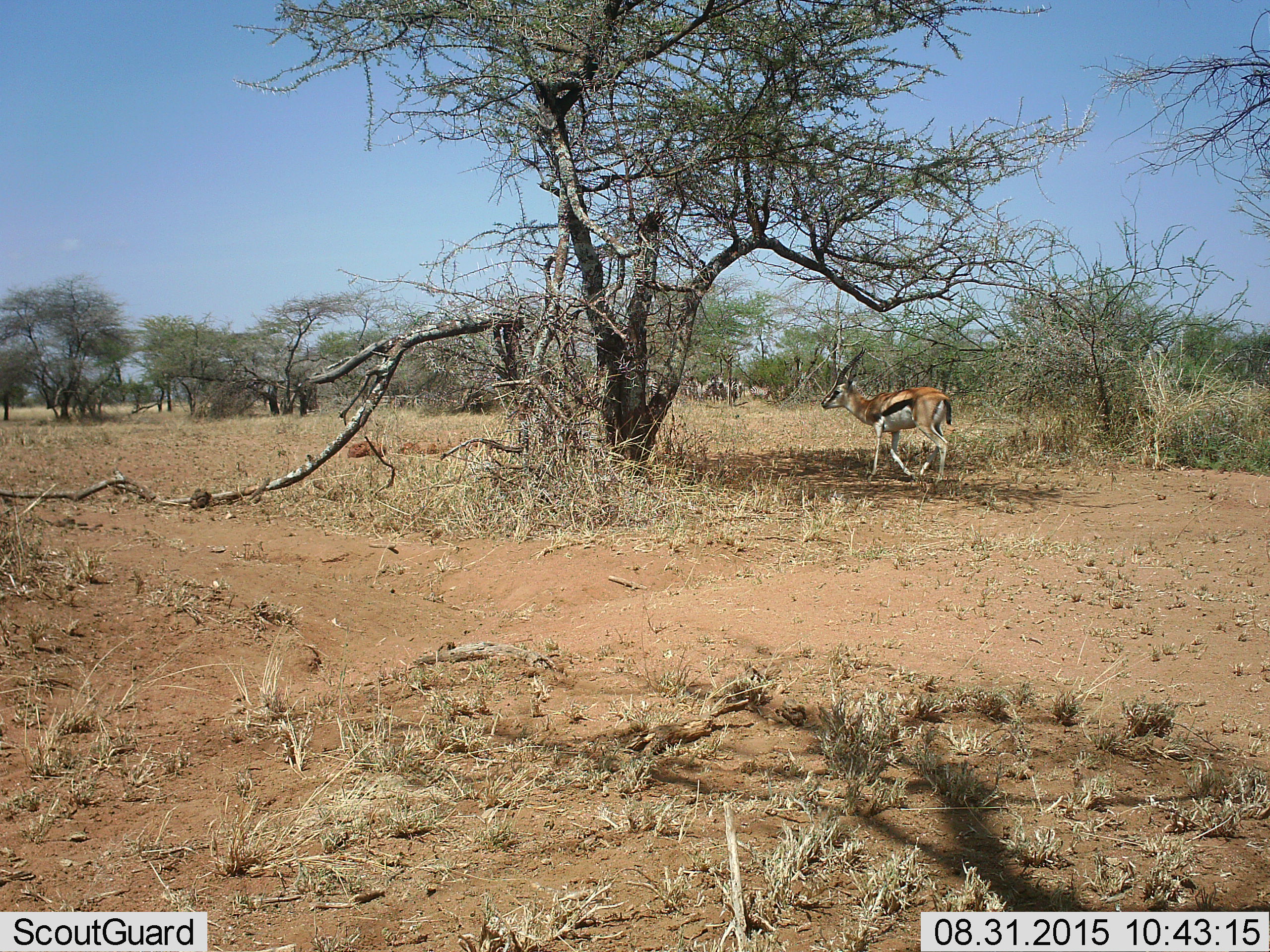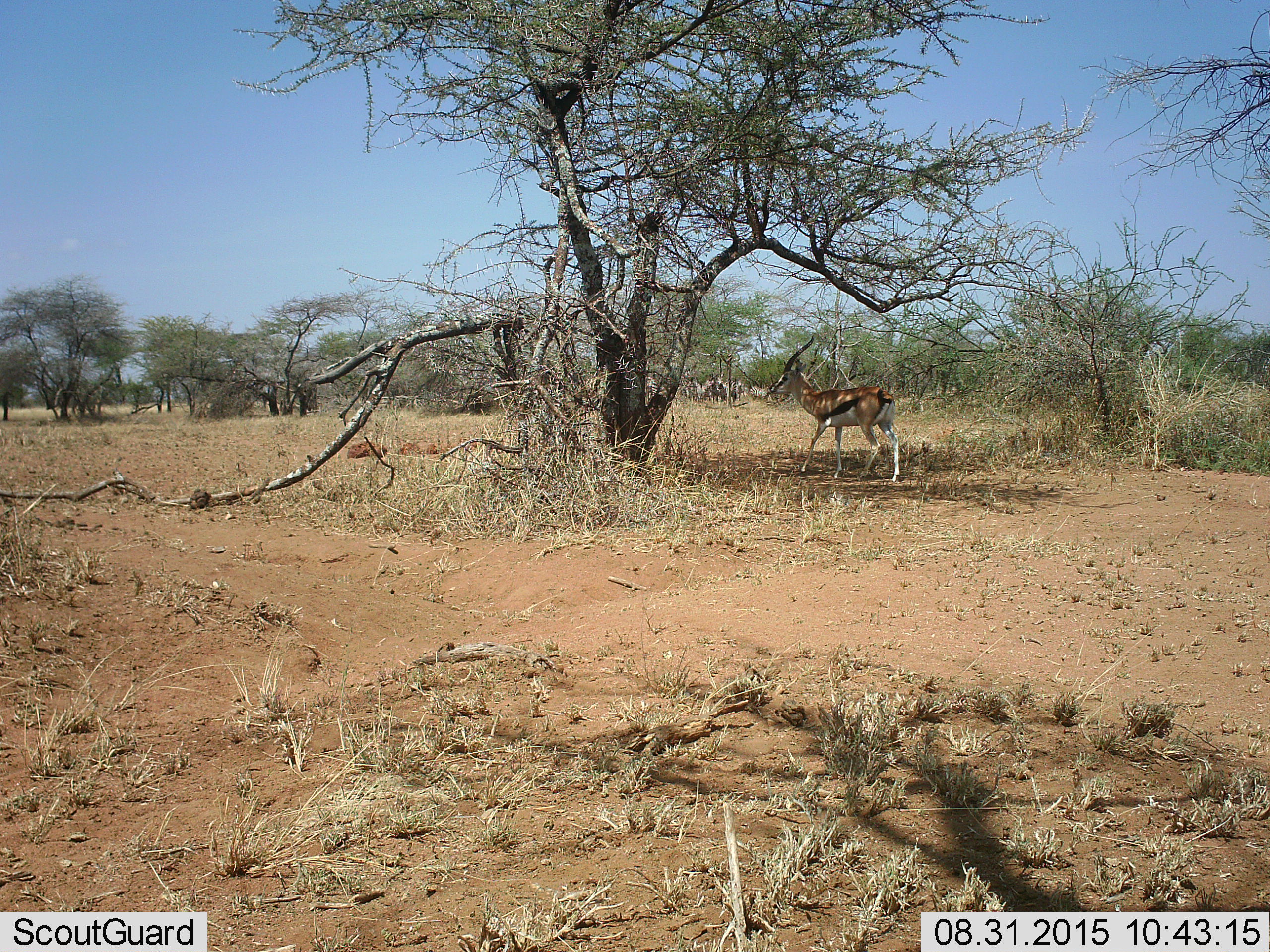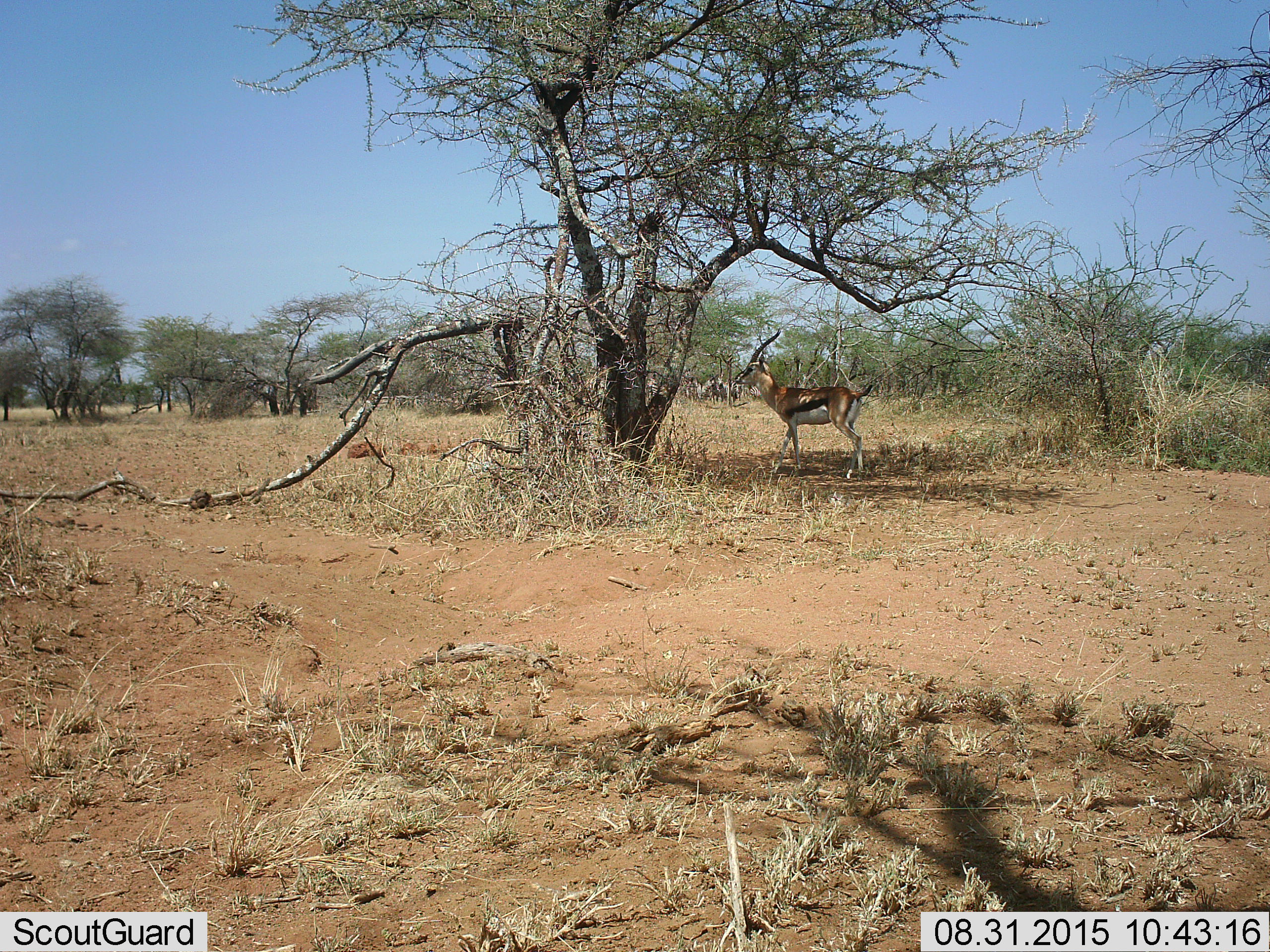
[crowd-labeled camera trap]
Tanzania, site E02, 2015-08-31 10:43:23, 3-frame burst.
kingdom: Animalia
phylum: Chordata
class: Mammalia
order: Artiodactyla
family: Bovidae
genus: Eudorcas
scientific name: Eudorcas thomsonii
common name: thomson's gazelle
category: gazellethomsons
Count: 1.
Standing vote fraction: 6%.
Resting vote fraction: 0%.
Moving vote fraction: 94%.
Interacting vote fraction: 0%.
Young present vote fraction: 0%.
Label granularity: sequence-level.